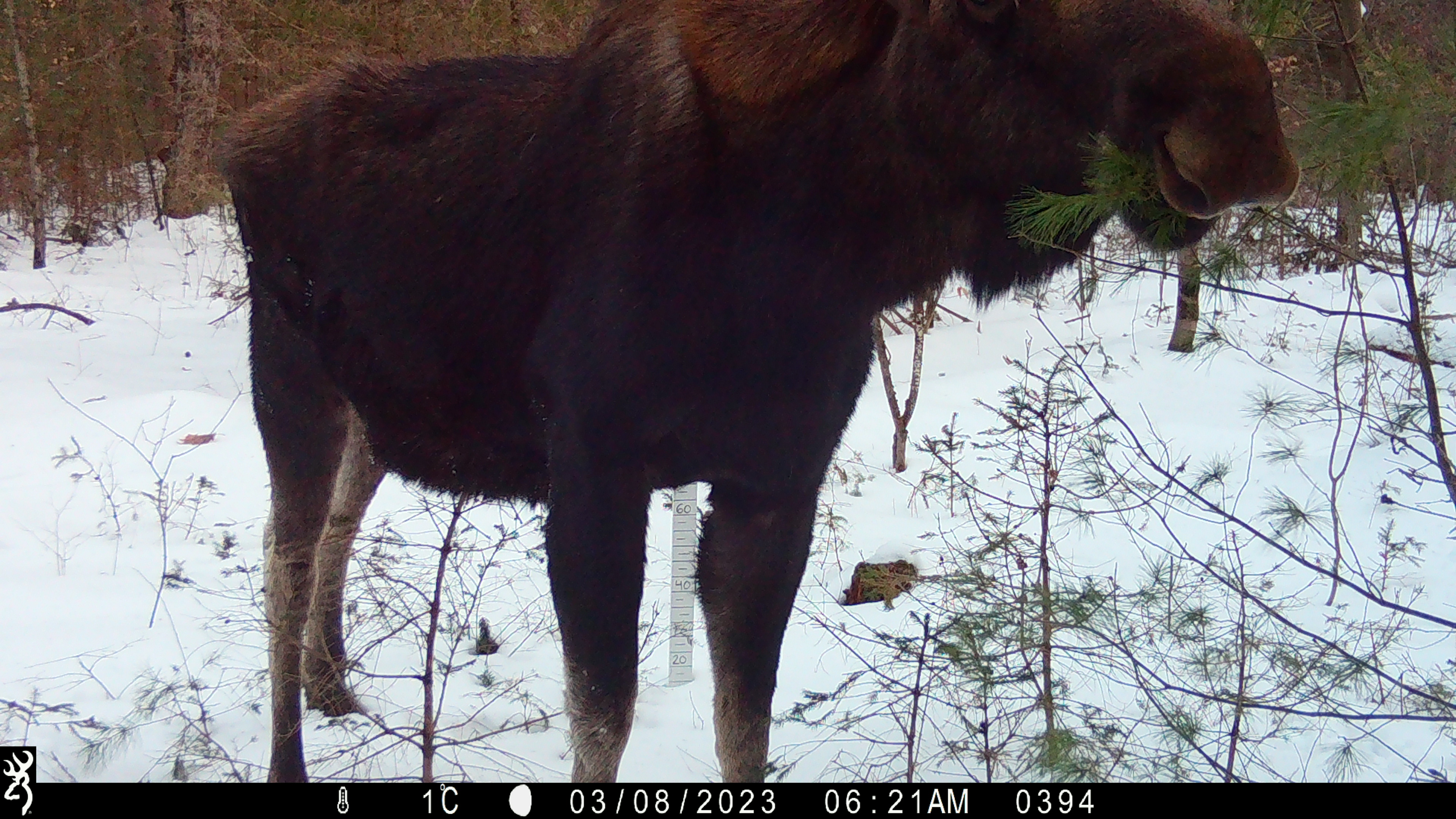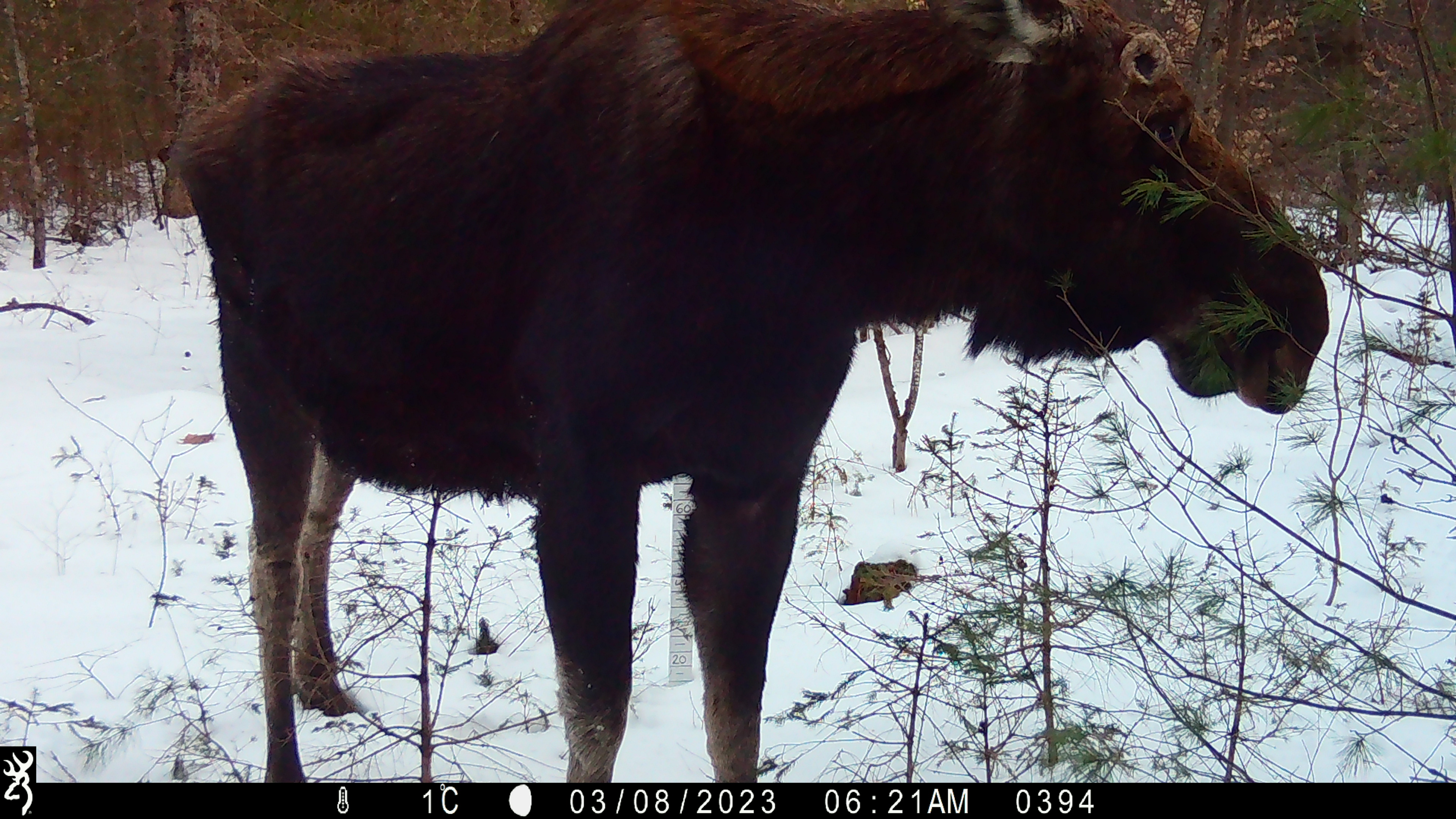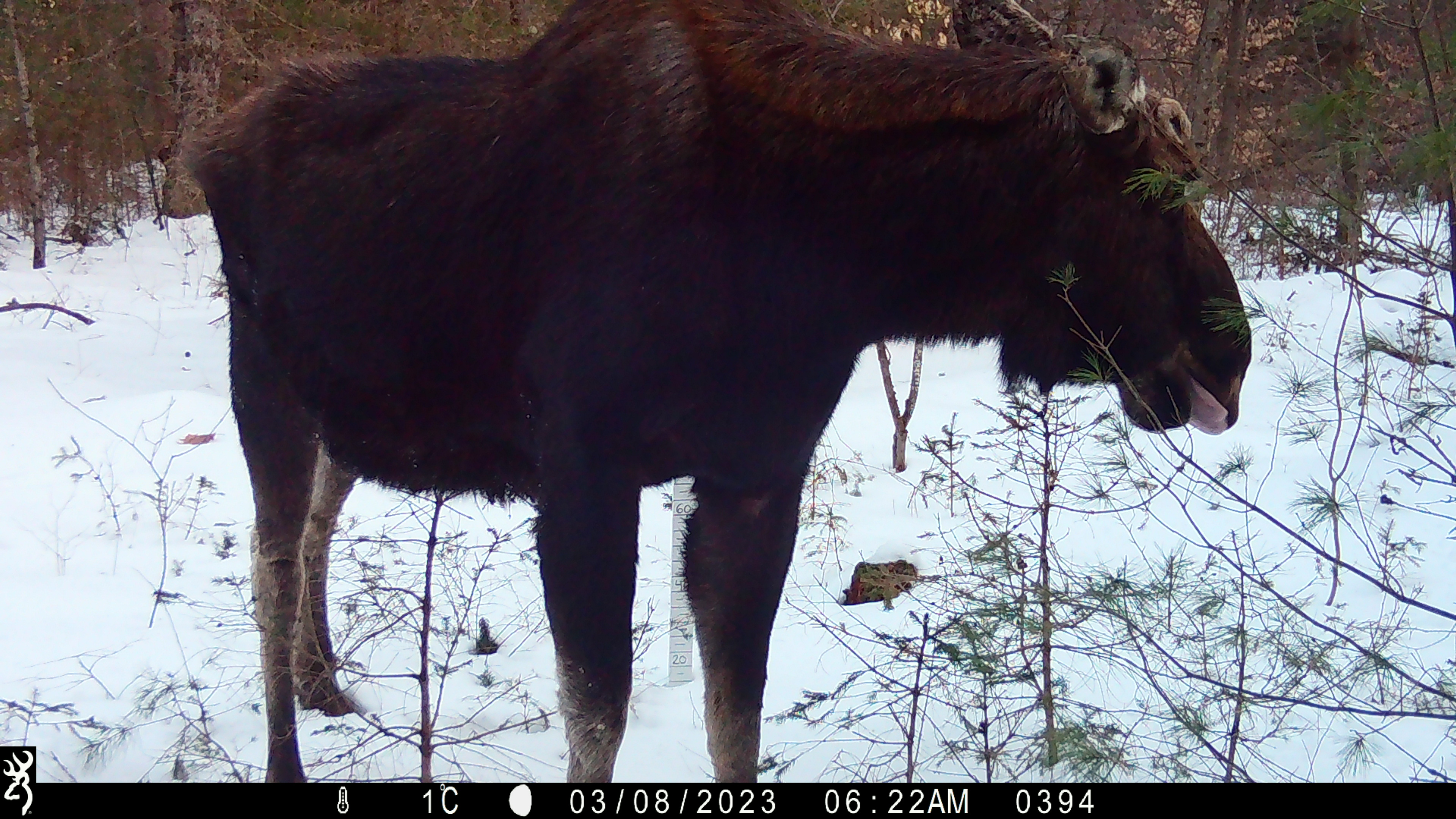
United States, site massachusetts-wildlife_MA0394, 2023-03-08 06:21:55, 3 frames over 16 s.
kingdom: Animalia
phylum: Chordata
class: Mammalia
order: Artiodactyla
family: Cervidae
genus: Alces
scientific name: Alces alces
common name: moose